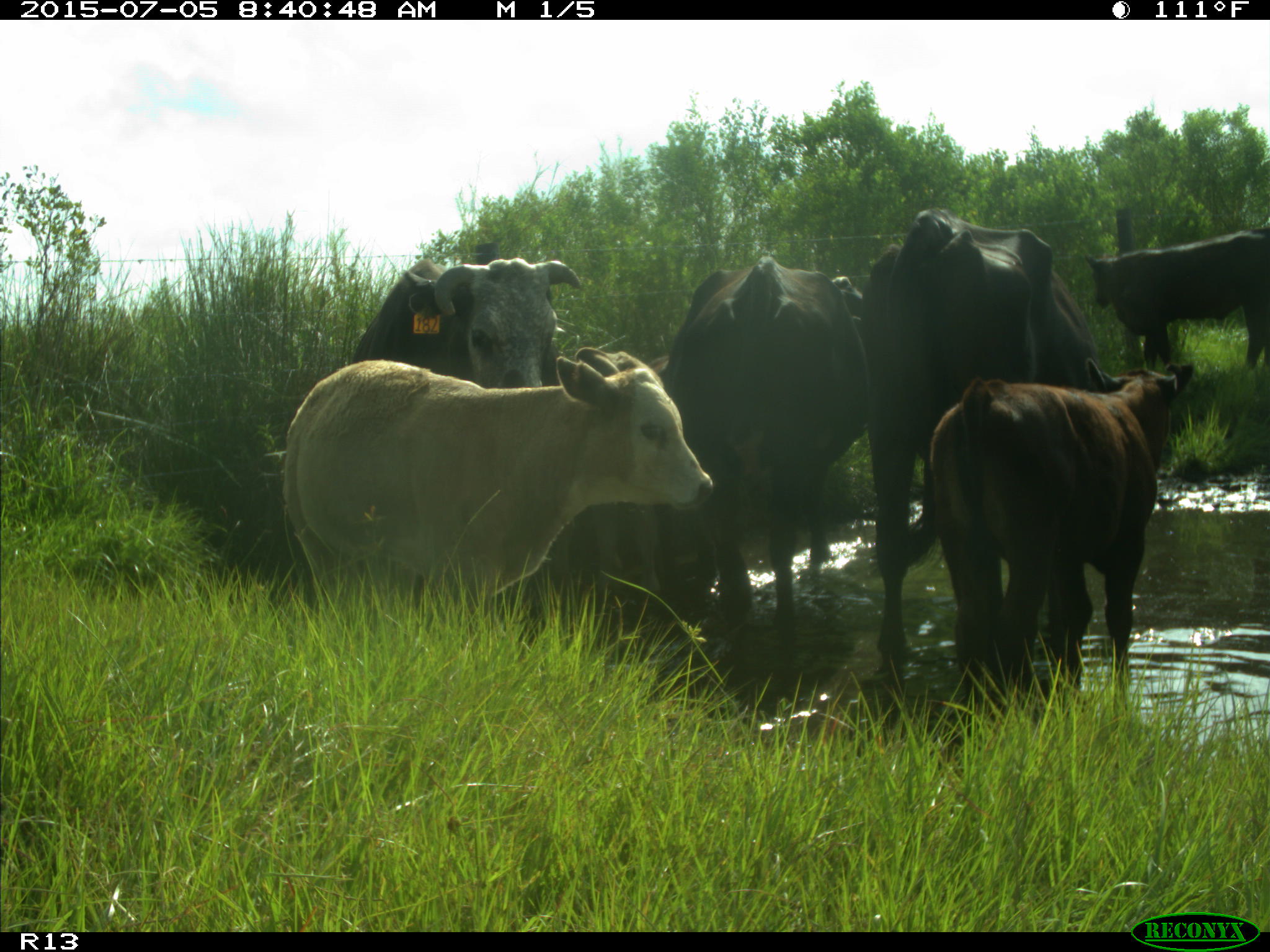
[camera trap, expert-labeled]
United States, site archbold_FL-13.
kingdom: Animalia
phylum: Chordata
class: Mammalia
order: Artiodactyla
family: Bovidae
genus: Bos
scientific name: Bos taurus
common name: domestic cow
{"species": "Bos taurus (domestic cow)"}